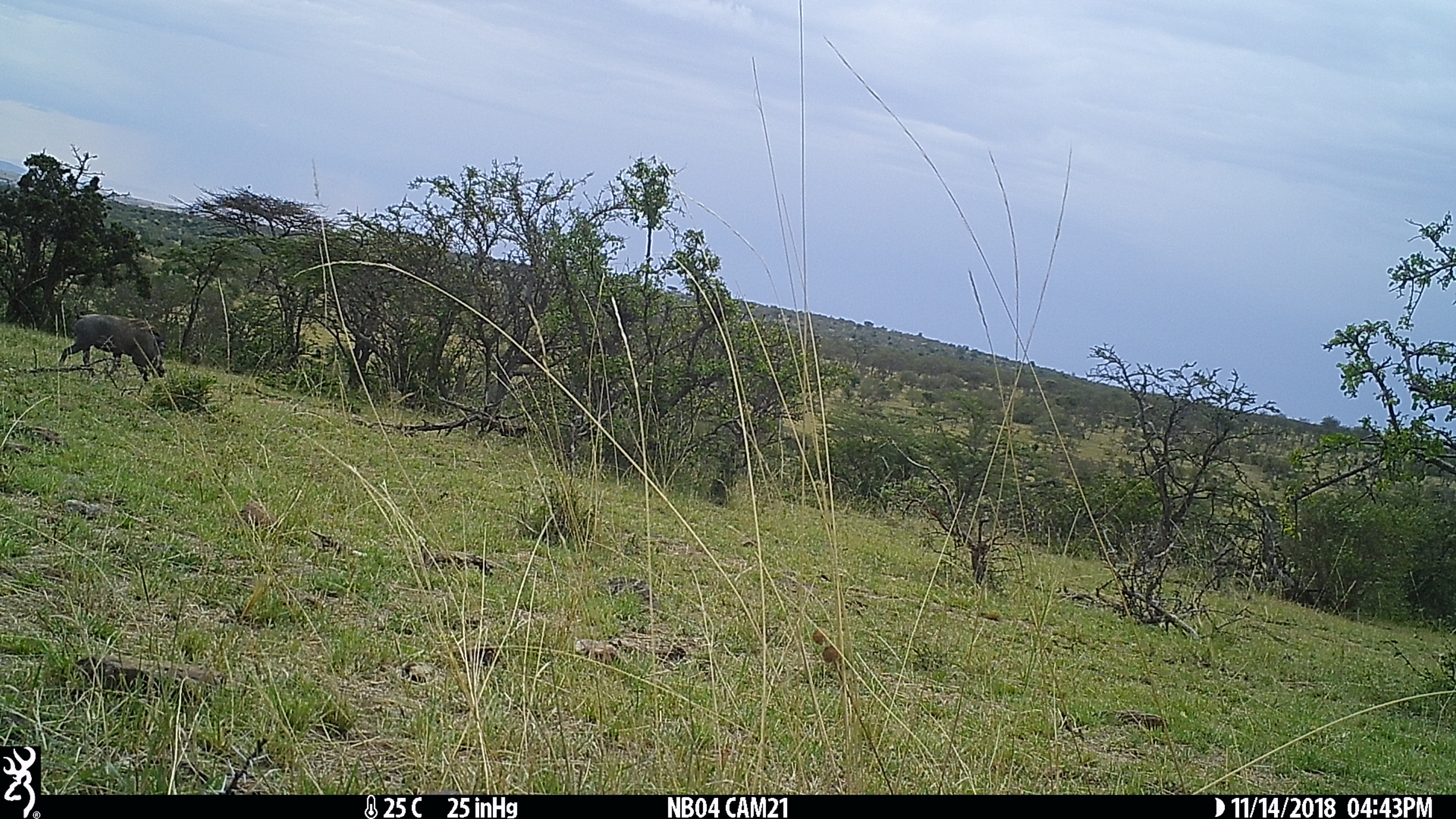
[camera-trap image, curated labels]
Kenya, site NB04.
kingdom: Animalia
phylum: Chordata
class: Mammalia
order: Artiodactyla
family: Suidae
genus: Phacochoerus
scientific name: Phacochoerus africanus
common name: common warthog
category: warthog